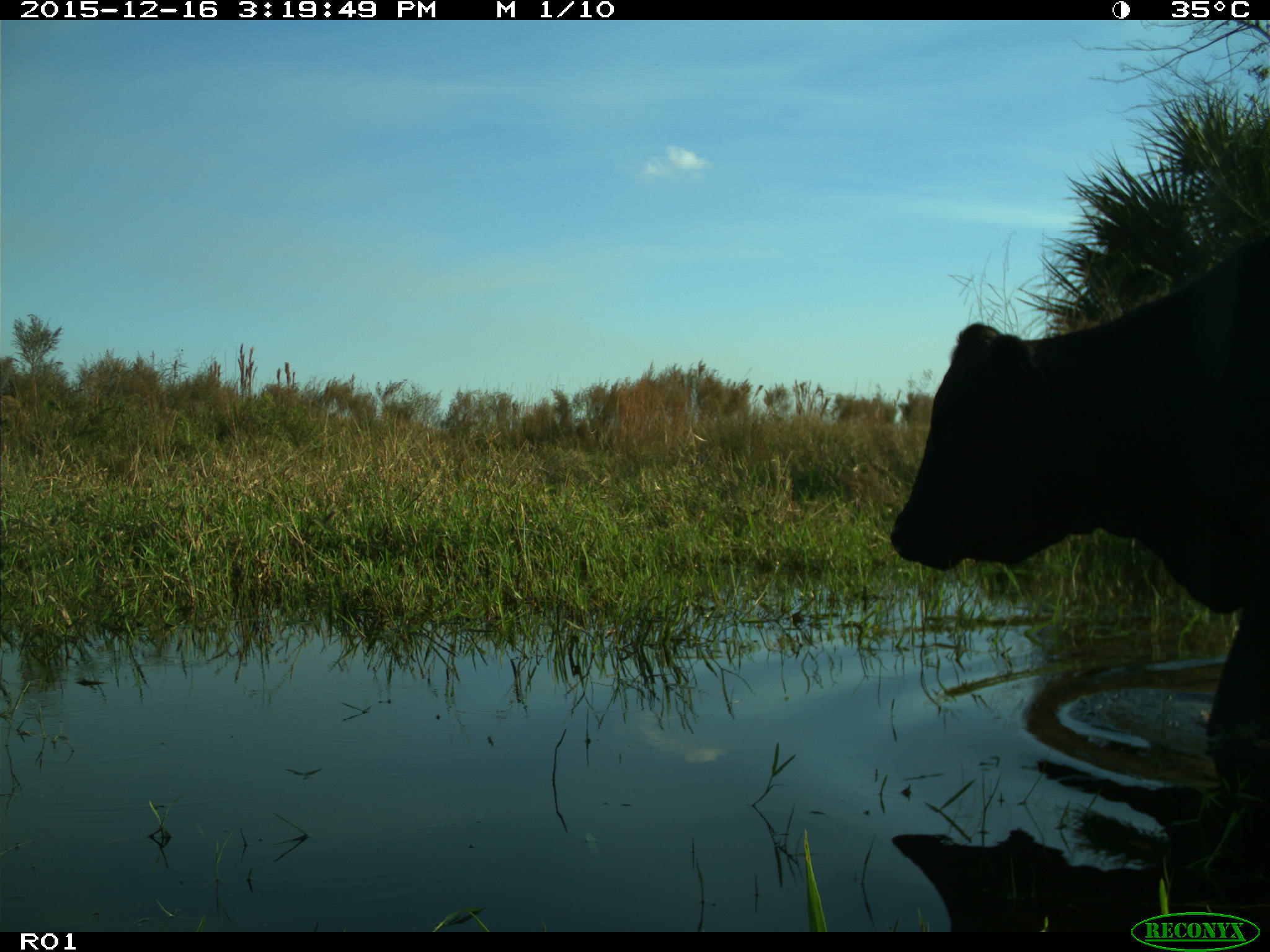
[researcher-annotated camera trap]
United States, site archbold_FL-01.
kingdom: Animalia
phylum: Chordata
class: Mammalia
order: Artiodactyla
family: Bovidae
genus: Bos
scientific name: Bos taurus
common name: domestic cow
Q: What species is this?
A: Bos taurus (domestic cow).